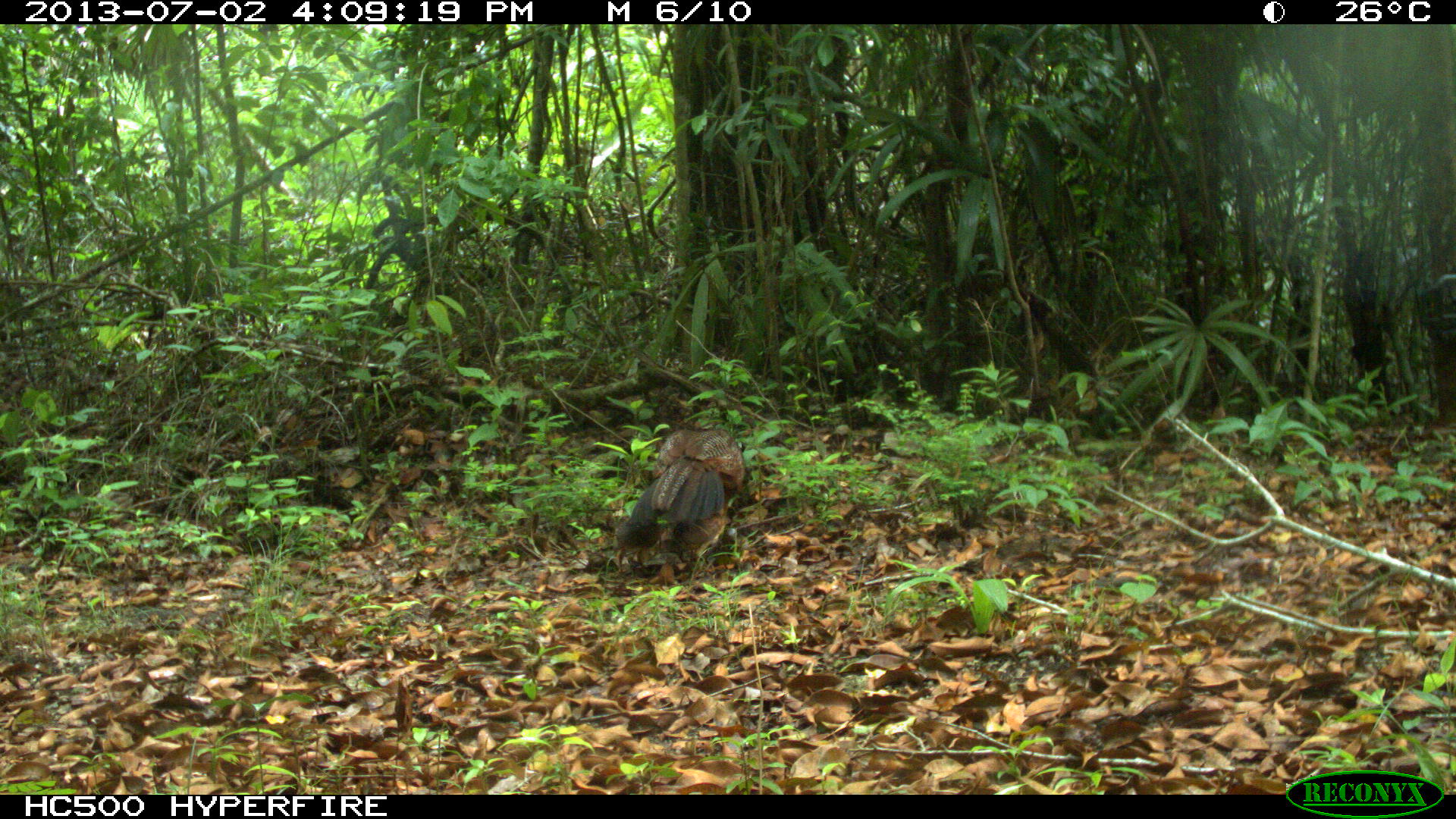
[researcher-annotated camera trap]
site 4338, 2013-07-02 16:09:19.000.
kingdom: Animalia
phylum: Chordata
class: Aves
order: Galliformes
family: Cracidae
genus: Crax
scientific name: Crax rubra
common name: great curassow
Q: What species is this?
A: Crax rubra (great curassow).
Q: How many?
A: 1.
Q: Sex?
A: Female.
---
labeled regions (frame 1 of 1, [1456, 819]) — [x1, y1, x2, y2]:
crax rubra: [610, 424, 748, 572]